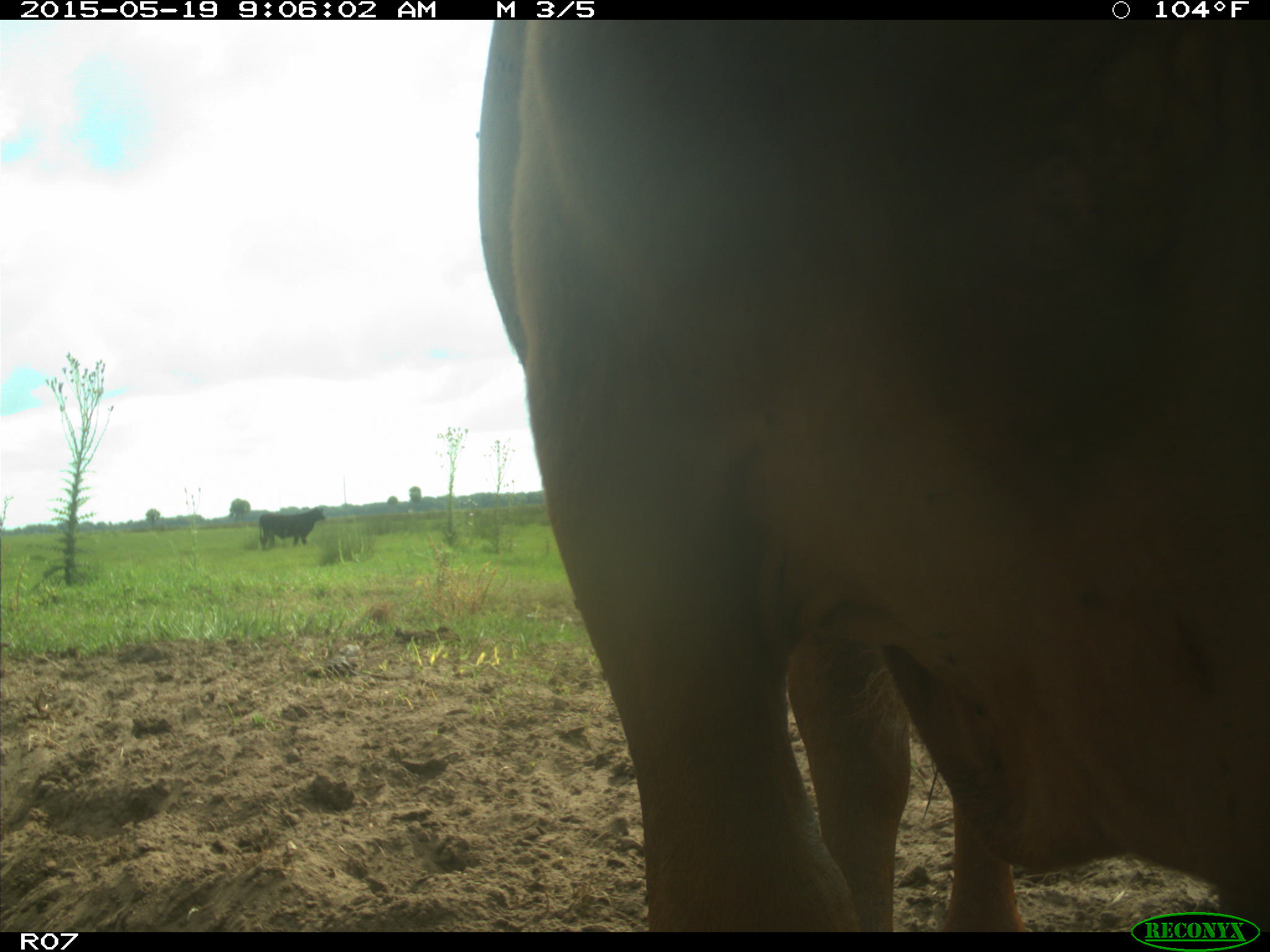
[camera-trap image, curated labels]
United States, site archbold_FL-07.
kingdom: Animalia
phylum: Chordata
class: Mammalia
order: Artiodactyla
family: Bovidae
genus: Bos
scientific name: Bos taurus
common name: domestic cow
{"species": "Bos taurus (domestic cow)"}